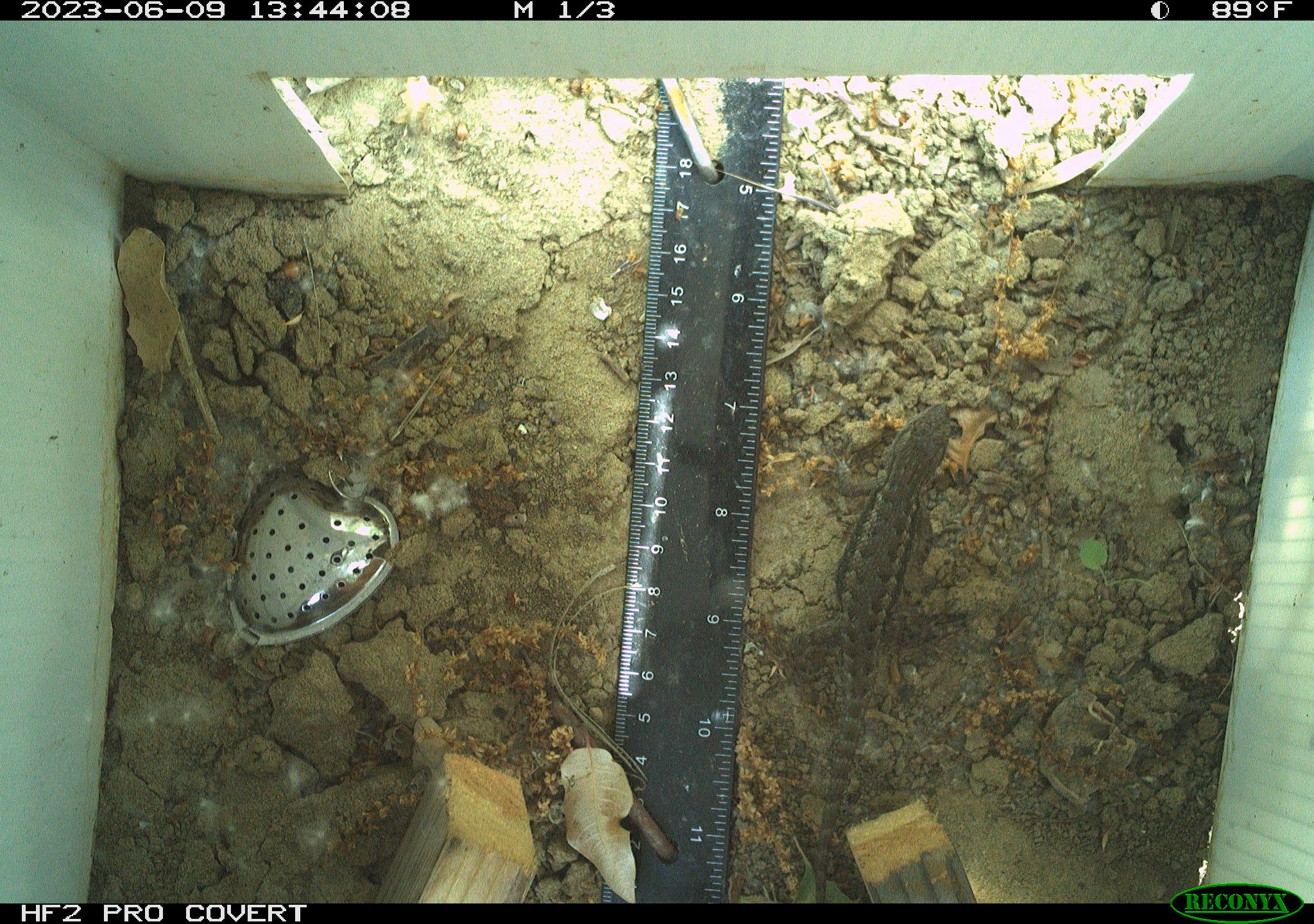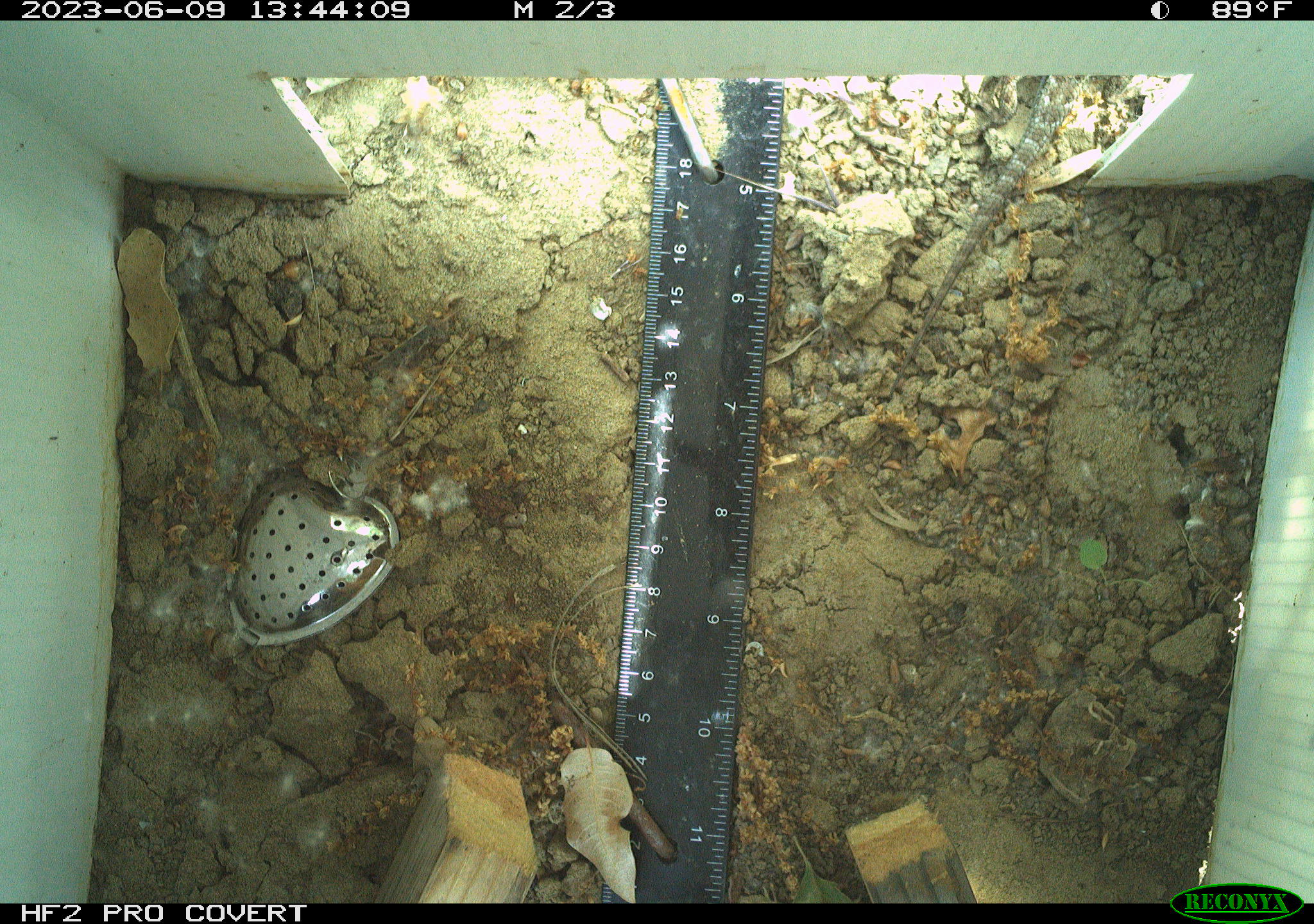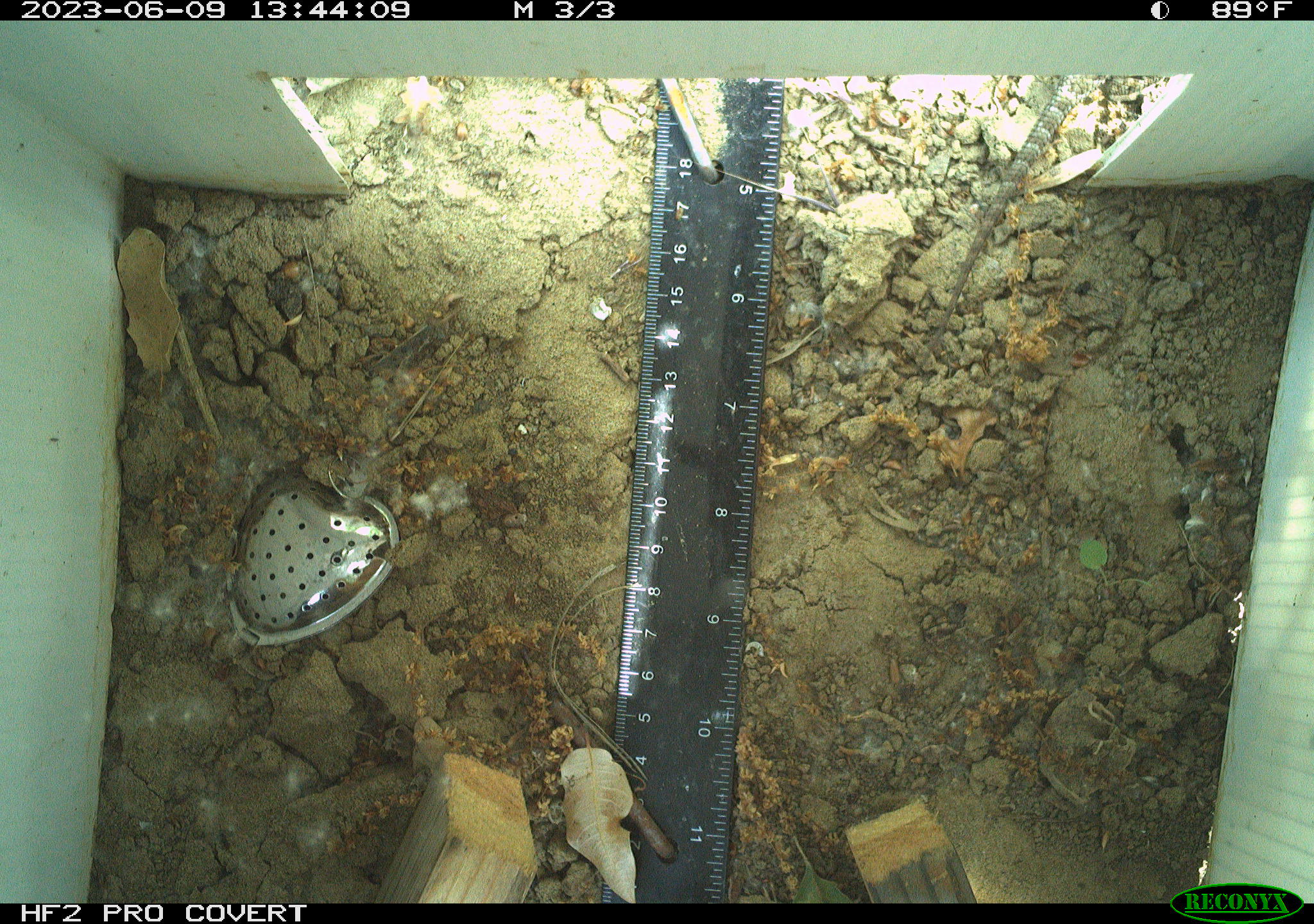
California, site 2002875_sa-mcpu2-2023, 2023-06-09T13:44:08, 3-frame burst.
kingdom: Animalia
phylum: Chordata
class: Reptilia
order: Squamata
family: Phrynosomatidae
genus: Sceloporus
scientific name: Sceloporus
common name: spiny lizards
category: sceloporus species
Sceloporus species (spiny lizards) (Sceloporus).